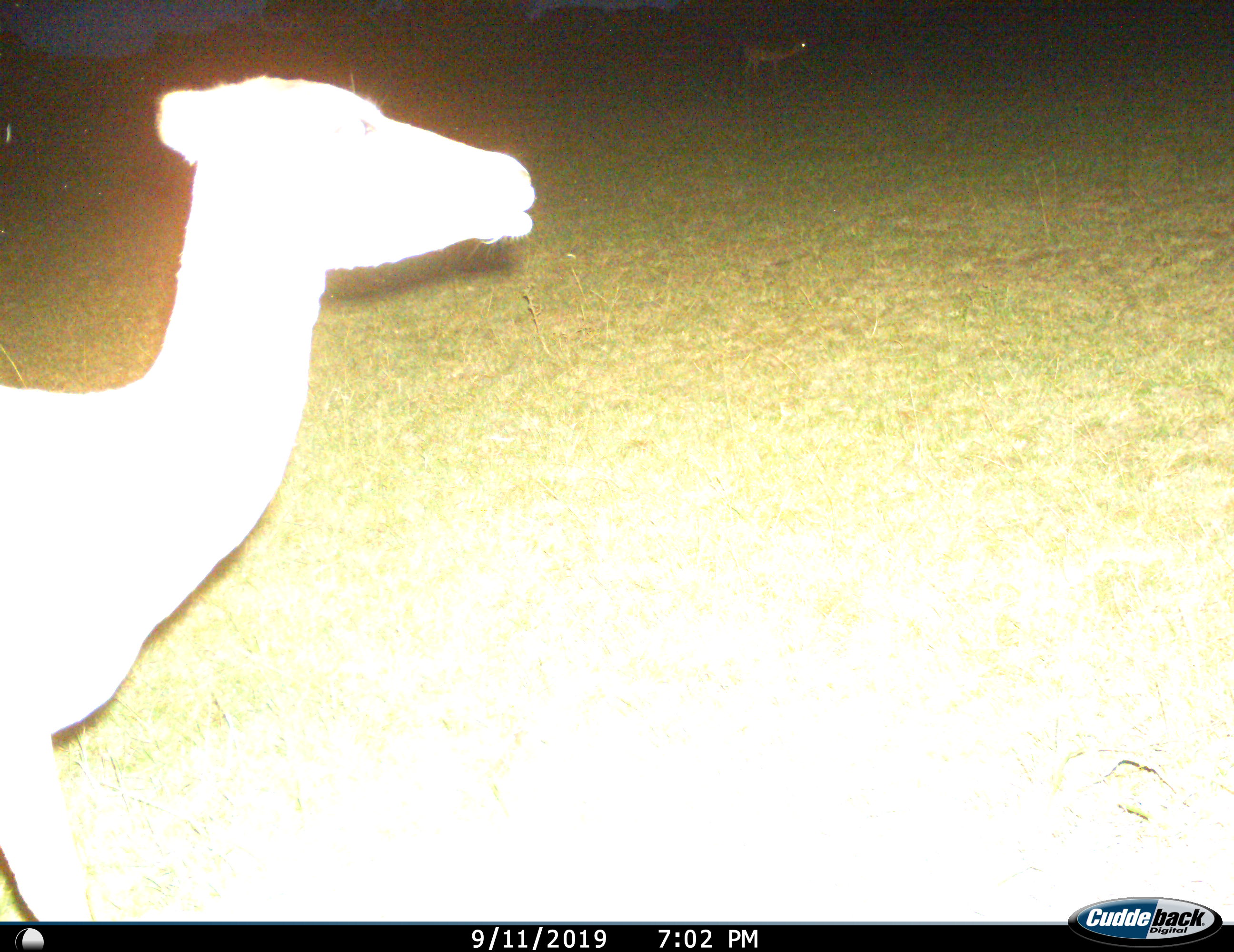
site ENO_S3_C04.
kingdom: Animalia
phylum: Chordata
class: Mammalia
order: Artiodactyla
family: Bovidae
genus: Aepyceros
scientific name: Aepyceros melampus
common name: impala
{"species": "impala (Aepyceros melampus)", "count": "1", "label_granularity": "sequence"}